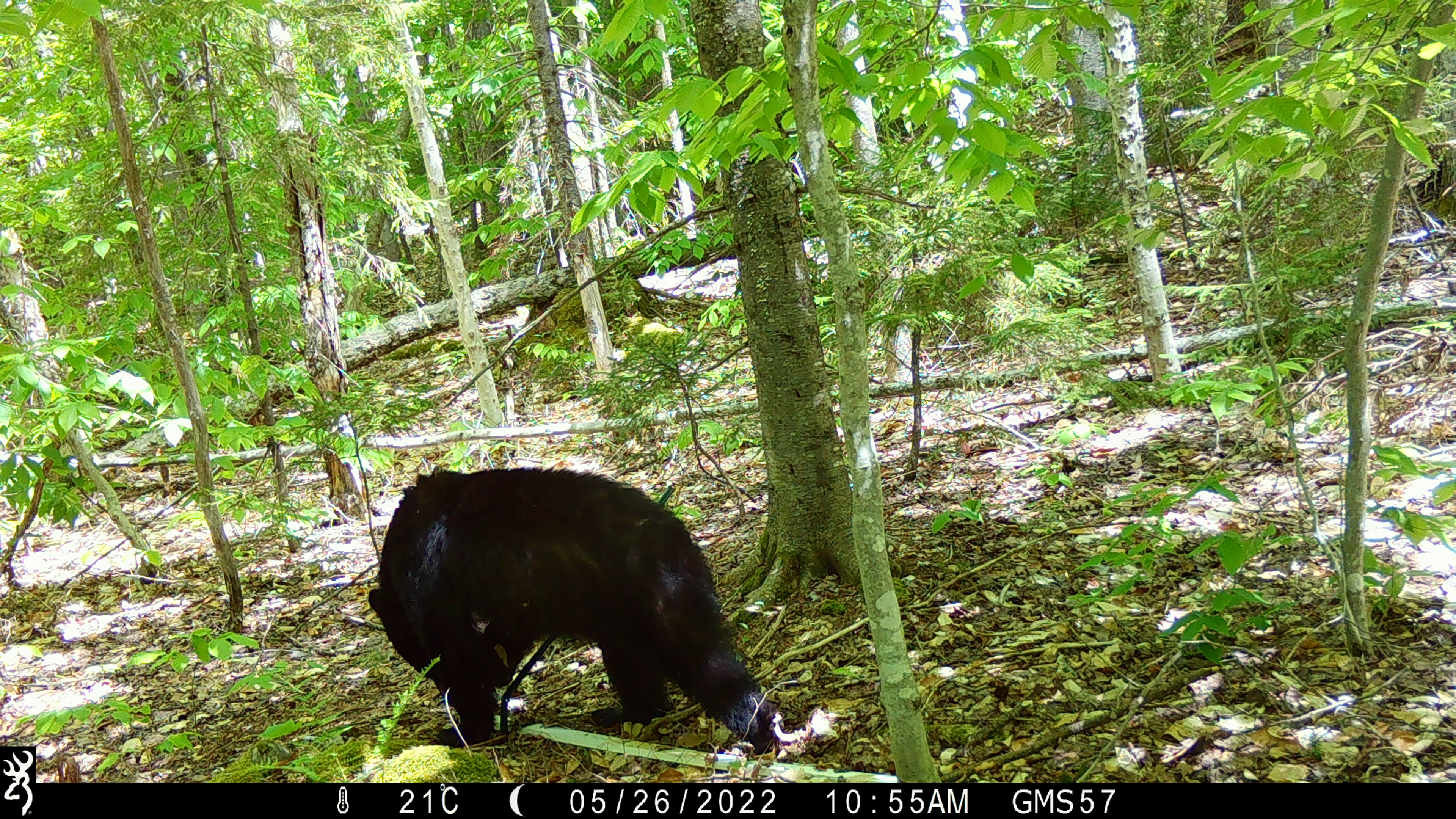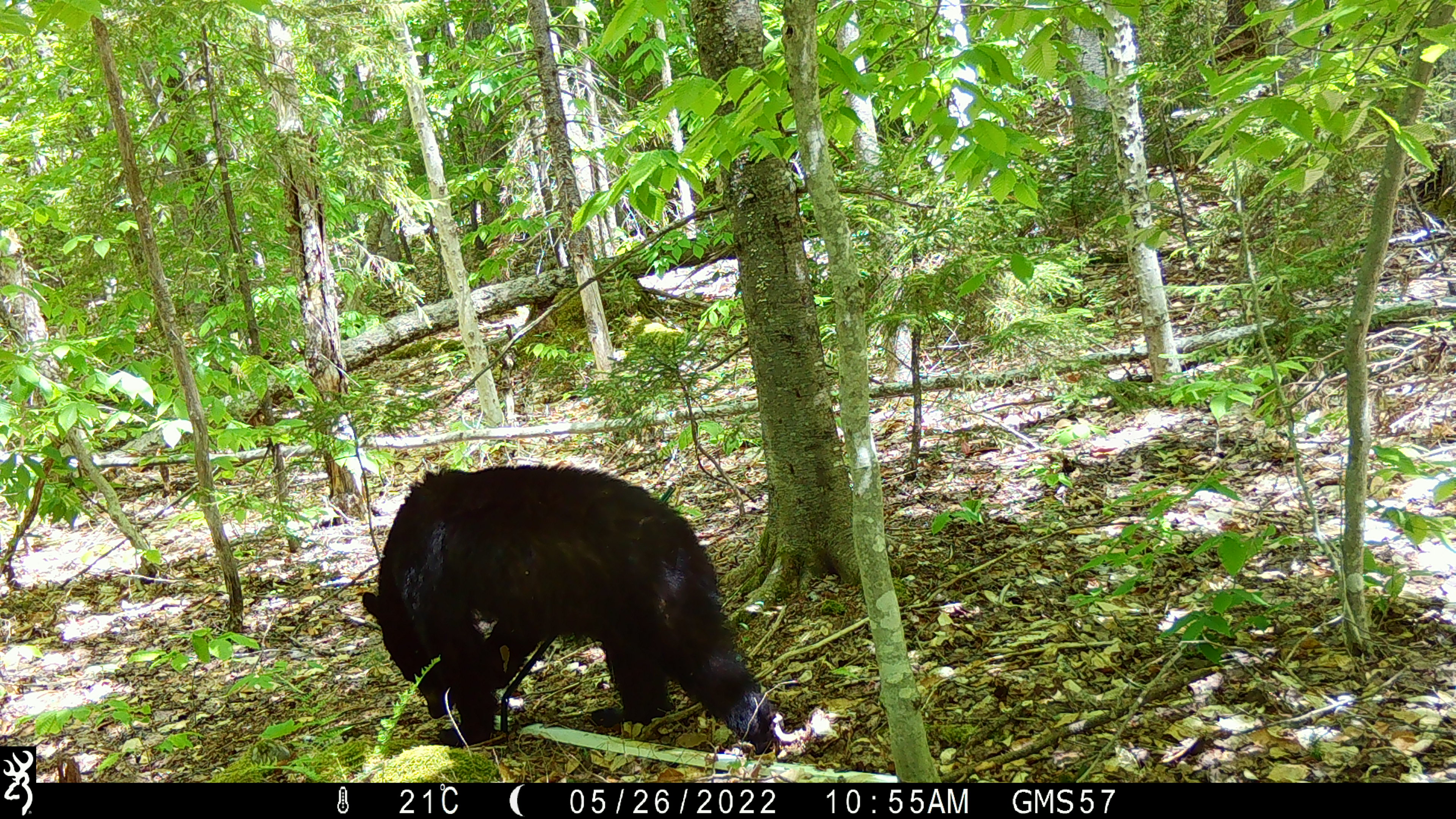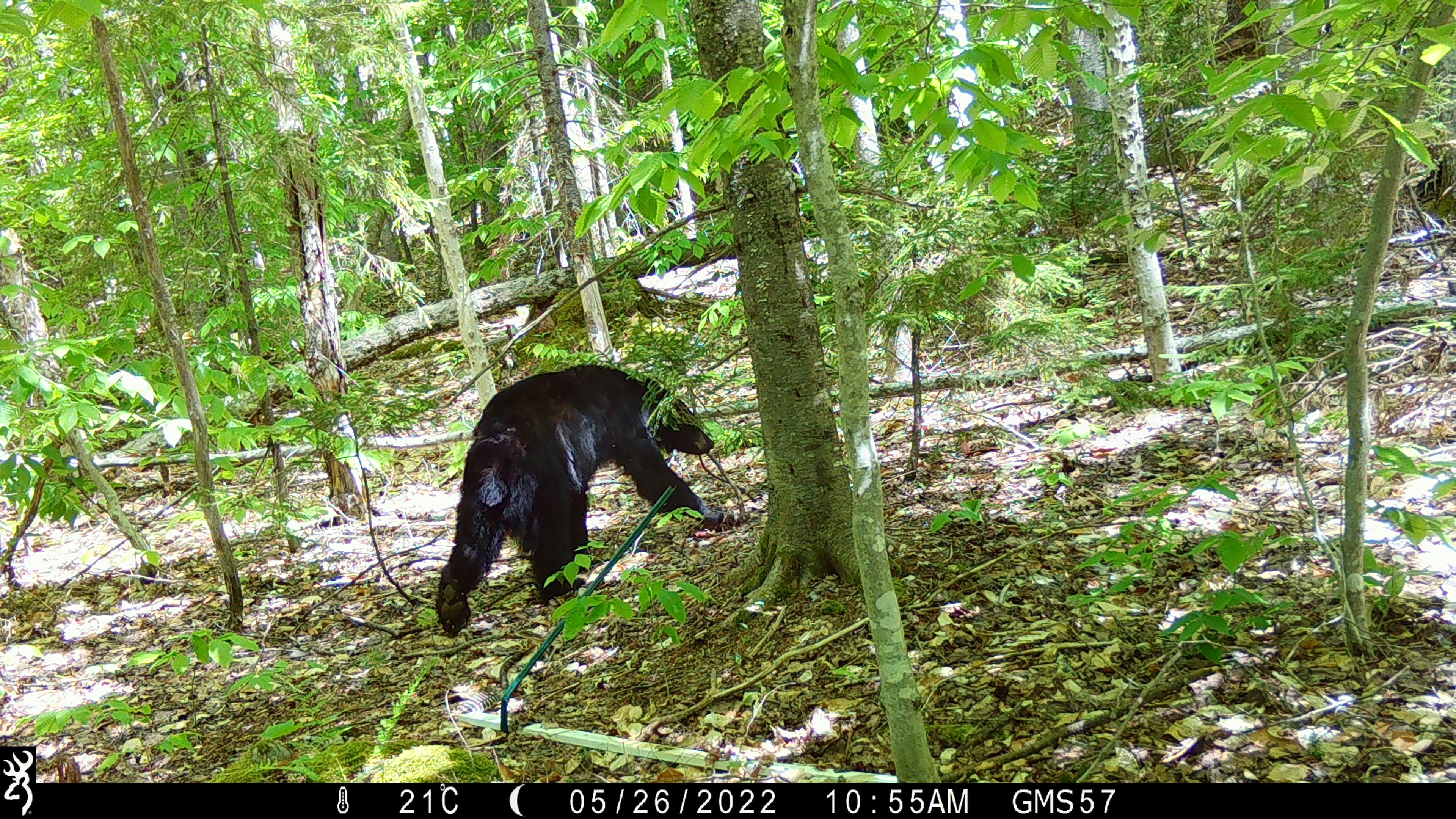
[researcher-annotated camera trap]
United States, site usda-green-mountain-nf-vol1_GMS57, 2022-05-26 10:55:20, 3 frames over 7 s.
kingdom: Animalia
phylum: Chordata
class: Mammalia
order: Carnivora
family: Ursidae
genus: Ursus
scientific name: Ursus americanus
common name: black bear